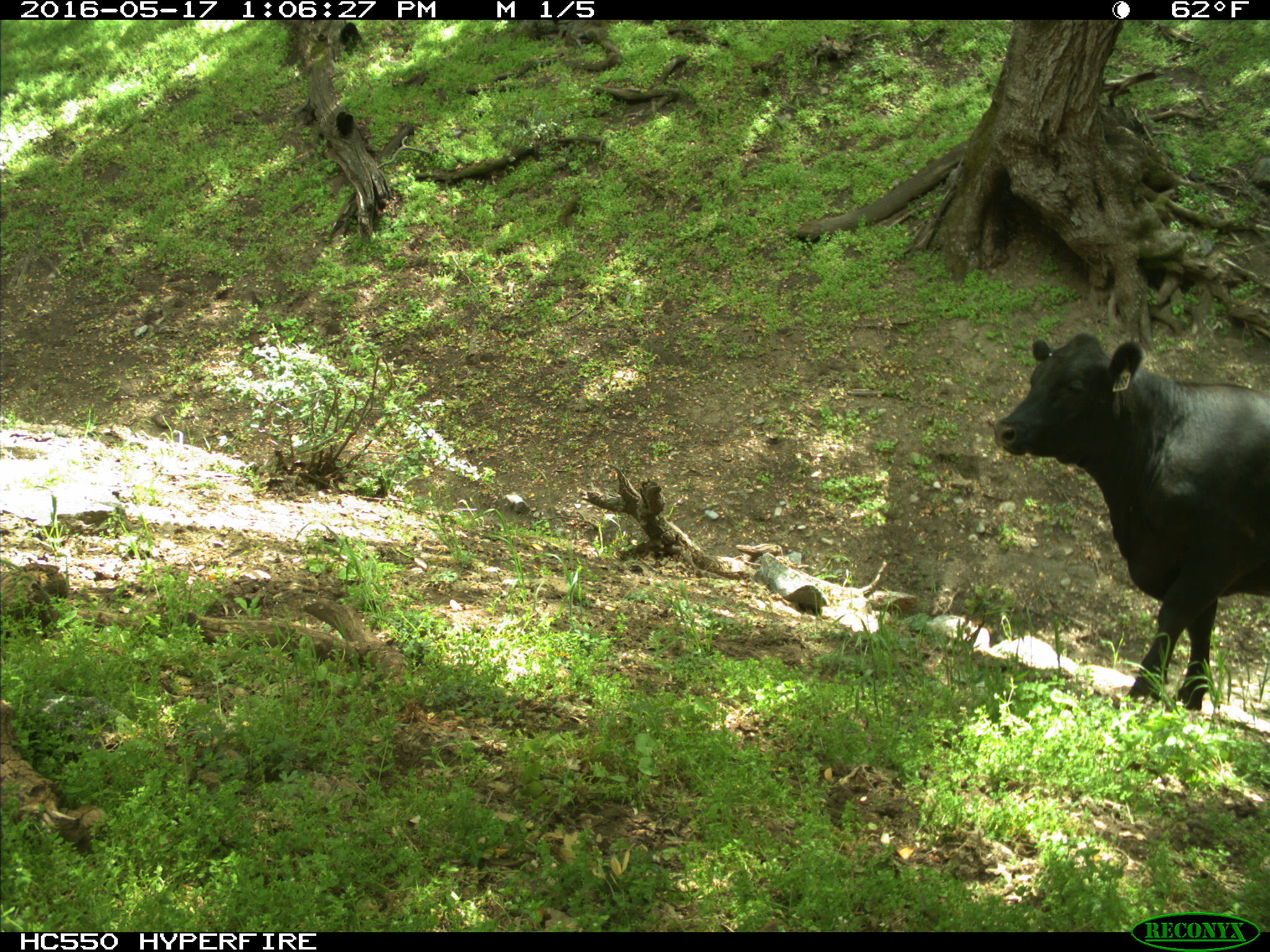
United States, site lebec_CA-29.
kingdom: Animalia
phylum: Chordata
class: Mammalia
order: Artiodactyla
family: Bovidae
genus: Bos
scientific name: Bos taurus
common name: domestic cow